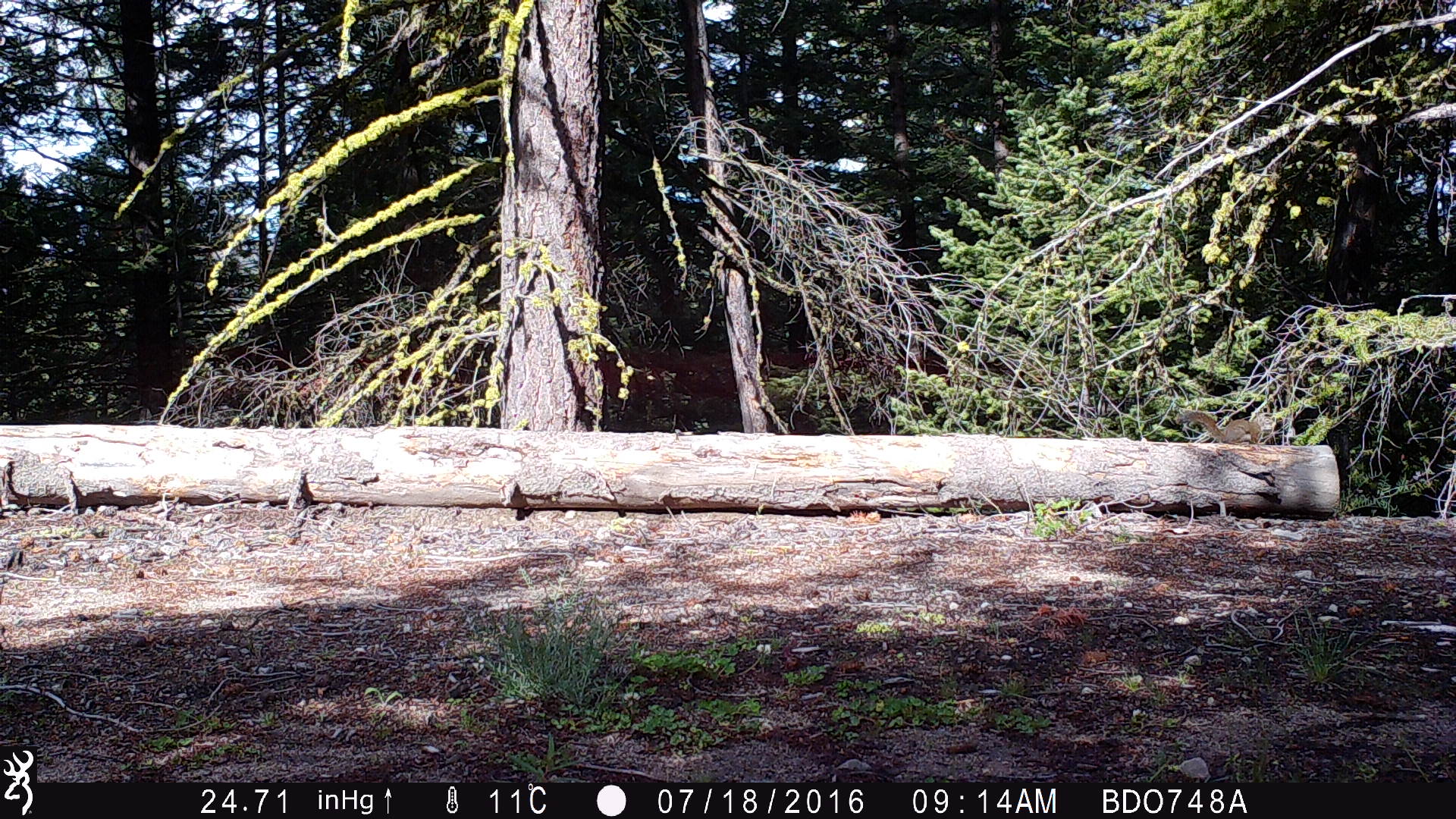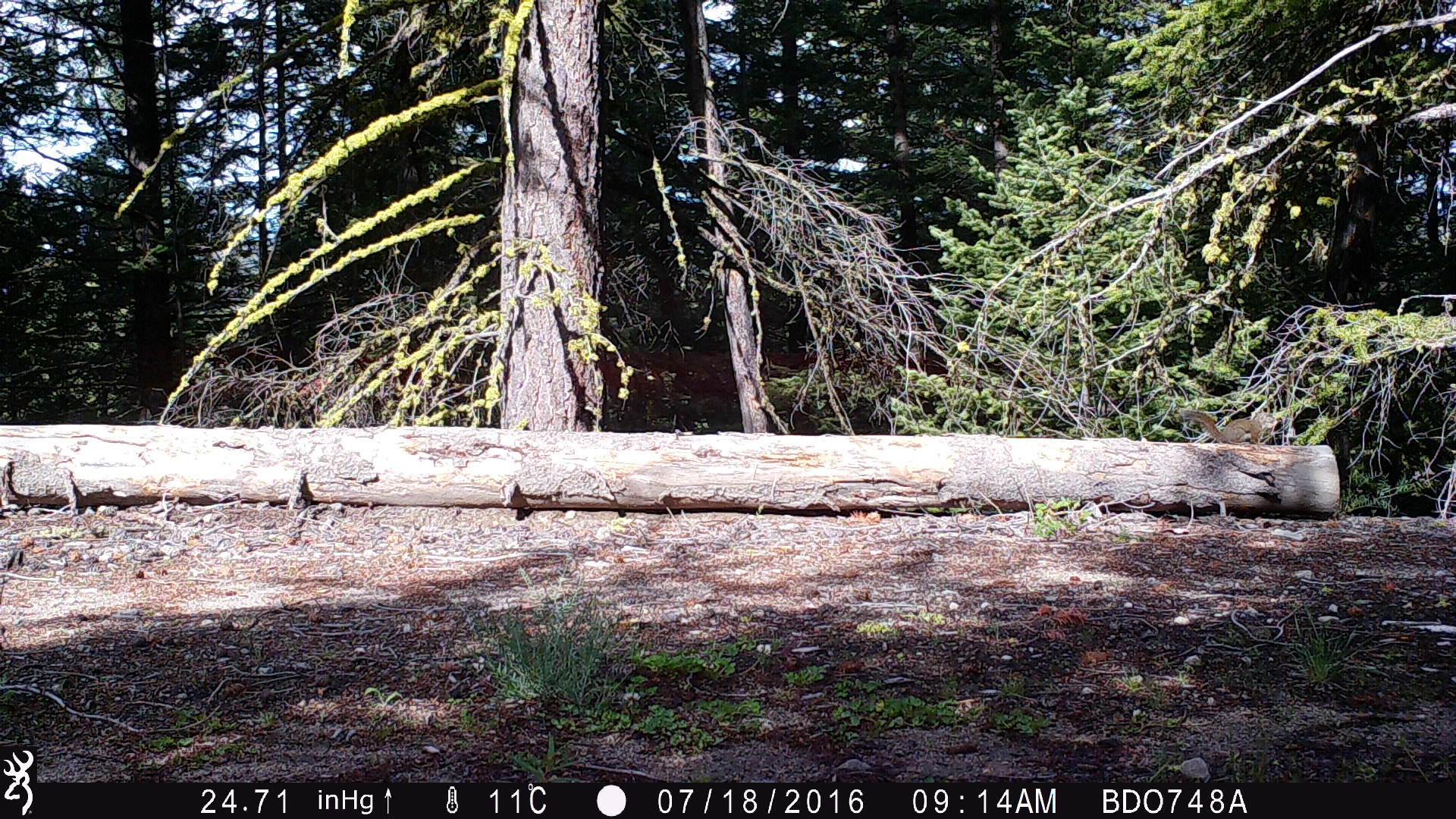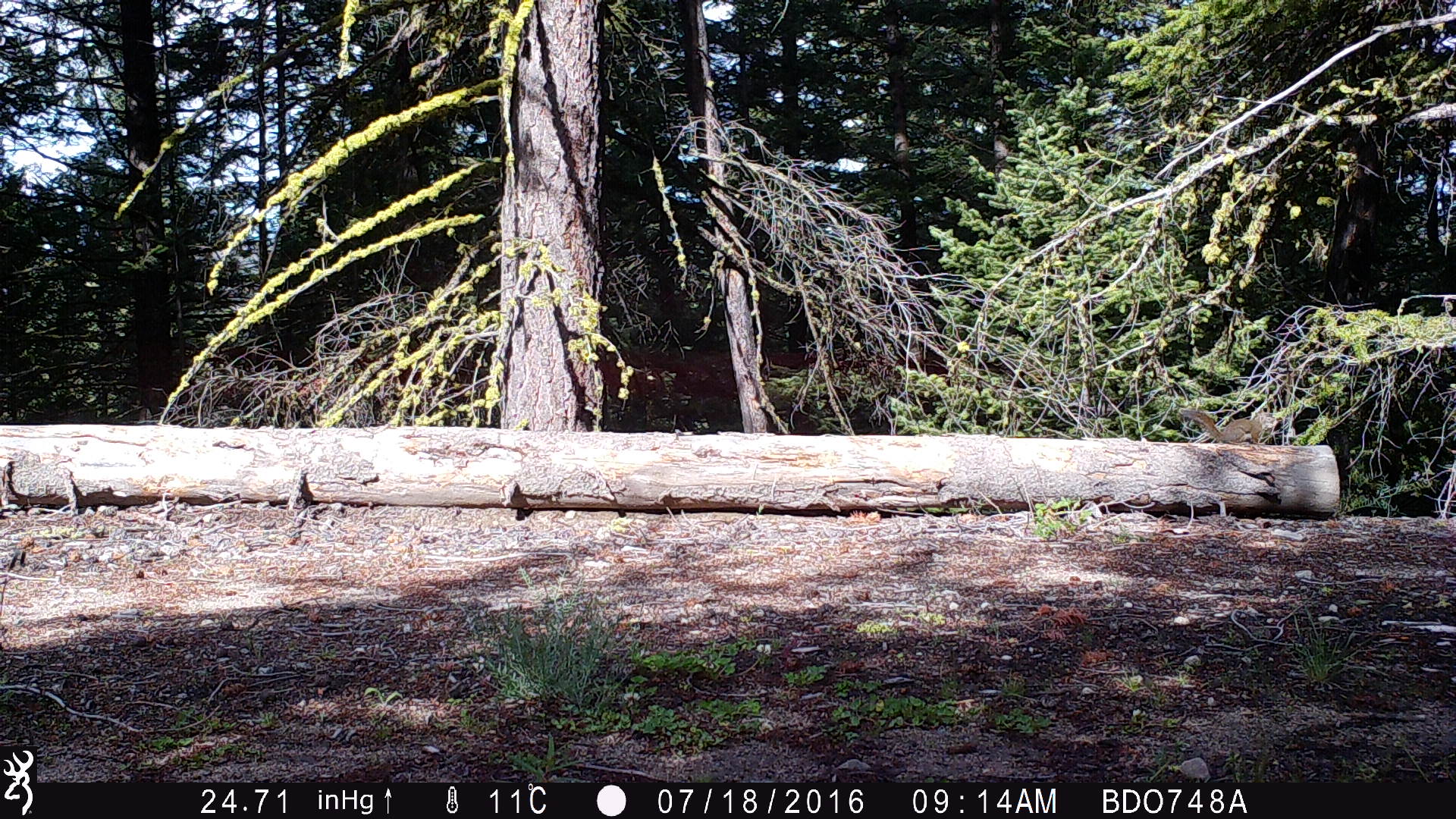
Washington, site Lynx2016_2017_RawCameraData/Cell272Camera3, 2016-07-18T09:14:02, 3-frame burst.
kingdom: Animalia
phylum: Chordata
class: Mammalia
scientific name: Mammalia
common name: small mammal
Small mammal (Mammalia). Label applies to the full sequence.